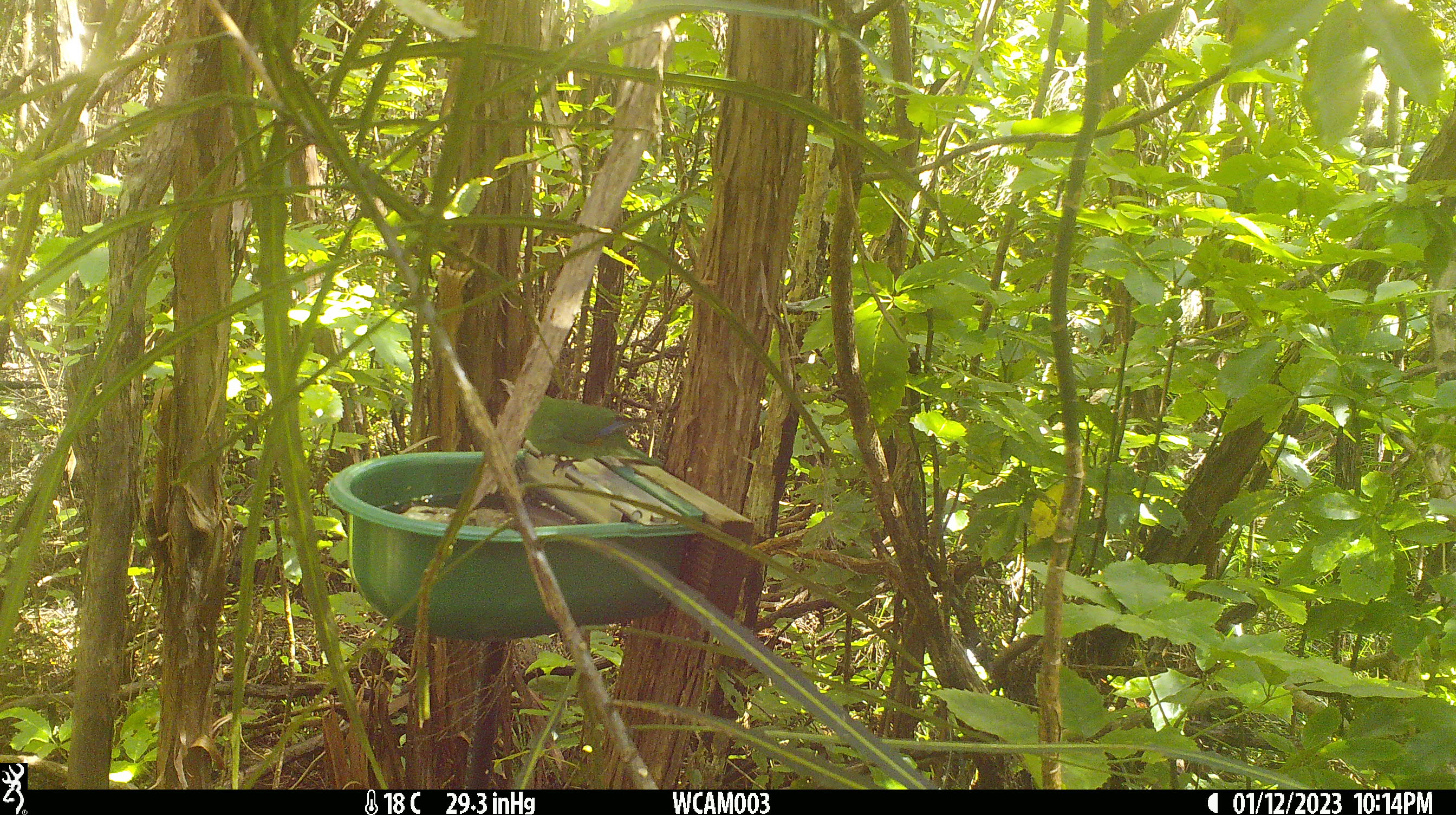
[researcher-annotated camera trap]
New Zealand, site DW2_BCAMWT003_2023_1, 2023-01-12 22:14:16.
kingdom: Animalia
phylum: Chordata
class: Aves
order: Psittaciformes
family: Psittaculidae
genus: Cyanoramphus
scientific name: Cyanoramphus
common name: parakeet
Parakeet (Cyanoramphus).